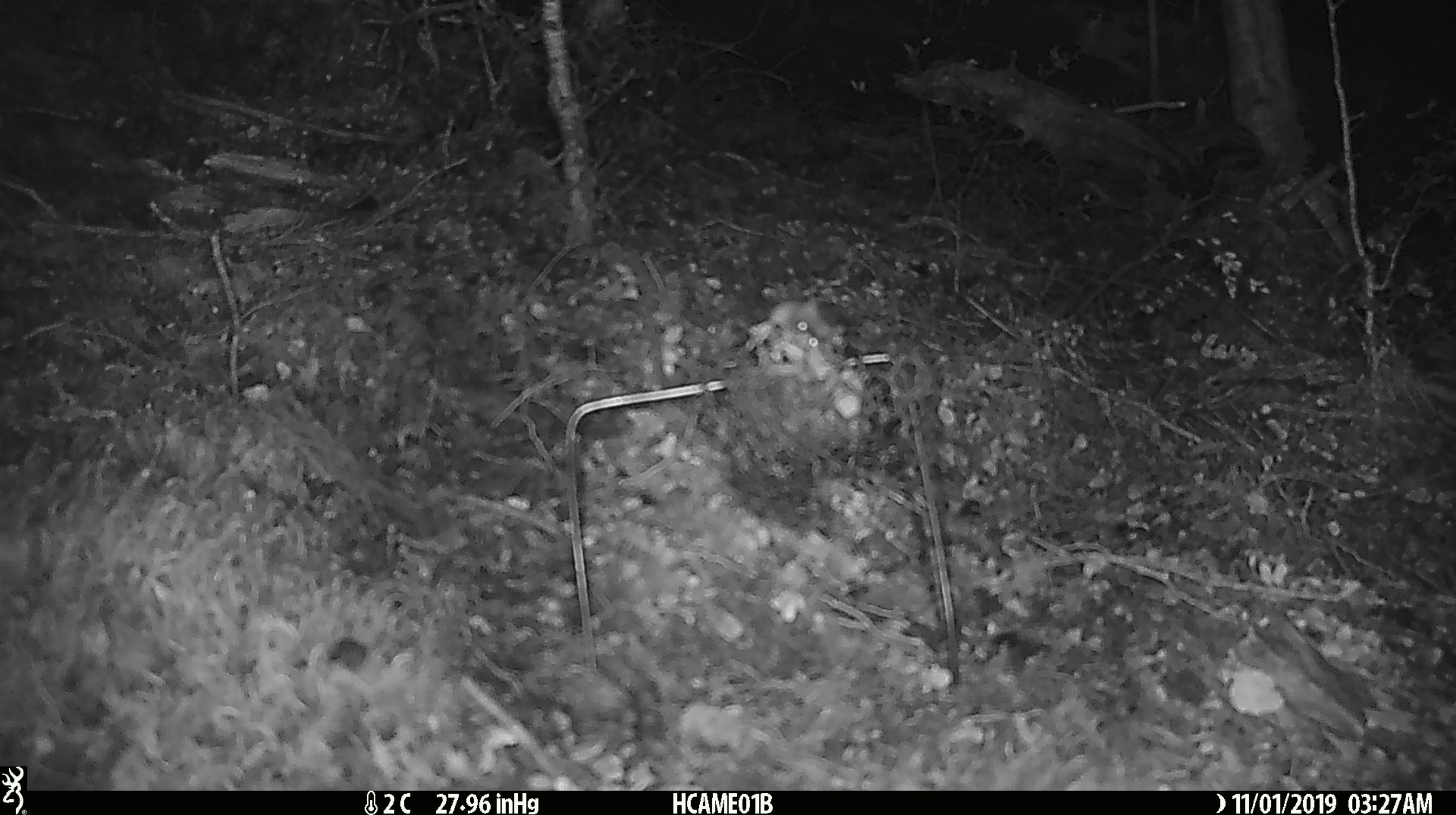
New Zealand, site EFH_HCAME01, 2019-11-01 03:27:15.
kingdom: Animalia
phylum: Chordata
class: Mammalia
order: Rodentia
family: Muridae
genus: Mus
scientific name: Mus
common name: mouse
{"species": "mouse (Mus)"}